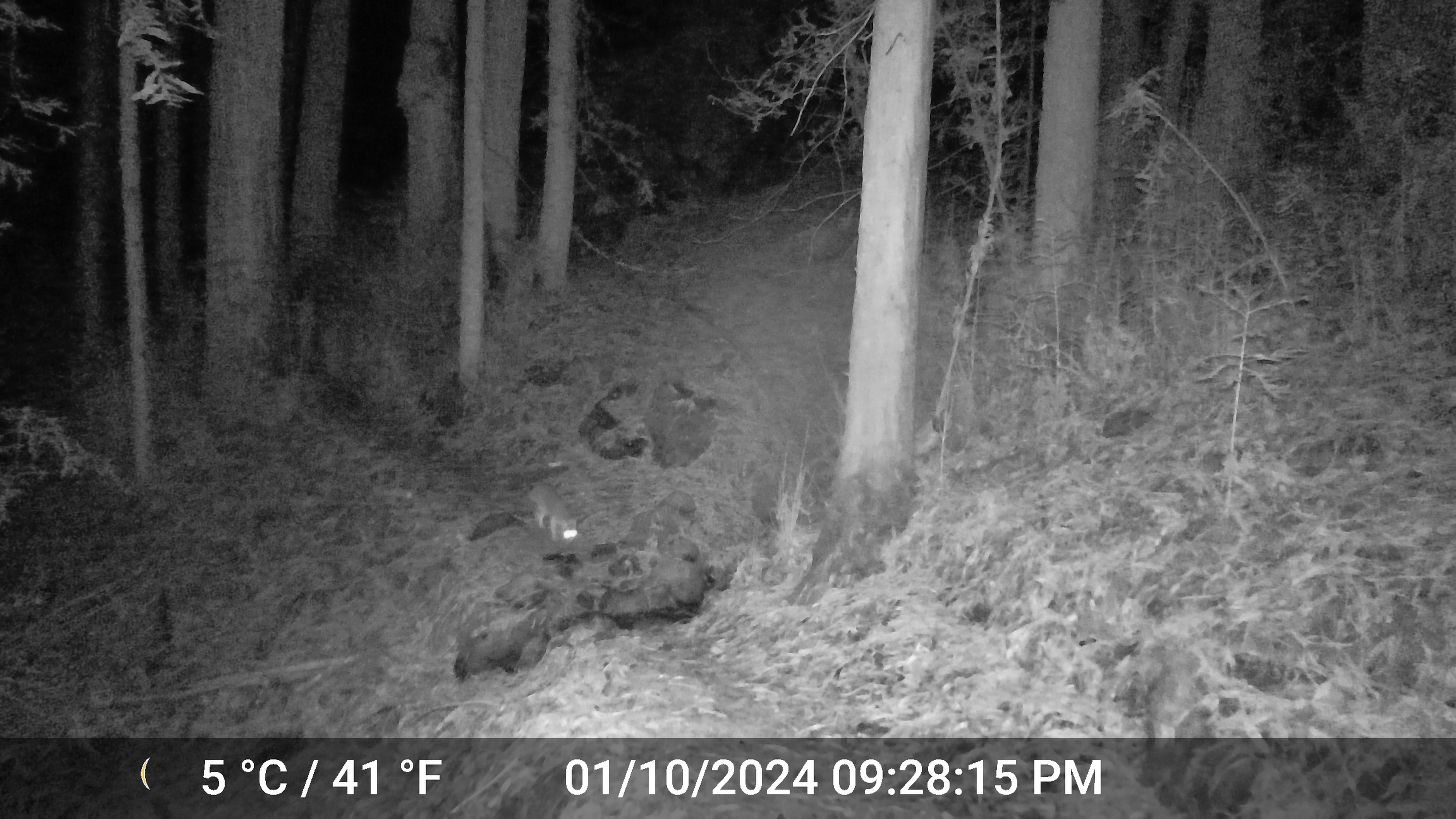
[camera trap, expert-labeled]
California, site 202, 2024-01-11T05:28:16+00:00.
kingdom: Animalia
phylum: Chordata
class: Mammalia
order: Carnivora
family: Canidae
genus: Urocyon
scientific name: Urocyon cinereoargenteus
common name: gray fox